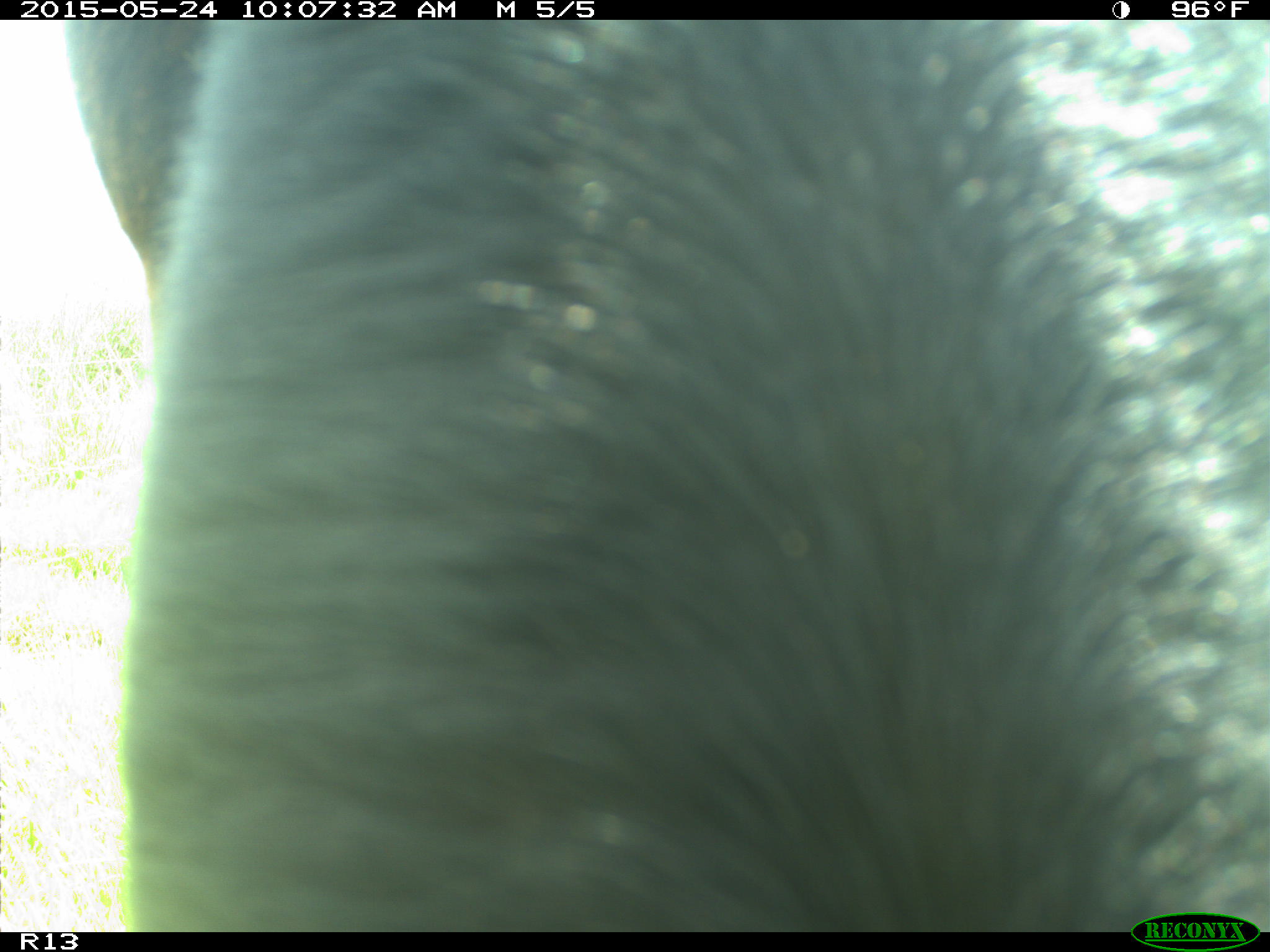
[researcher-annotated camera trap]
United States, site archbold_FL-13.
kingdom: Animalia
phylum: Chordata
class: Mammalia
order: Artiodactyla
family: Bovidae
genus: Bos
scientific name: Bos taurus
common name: domestic cow